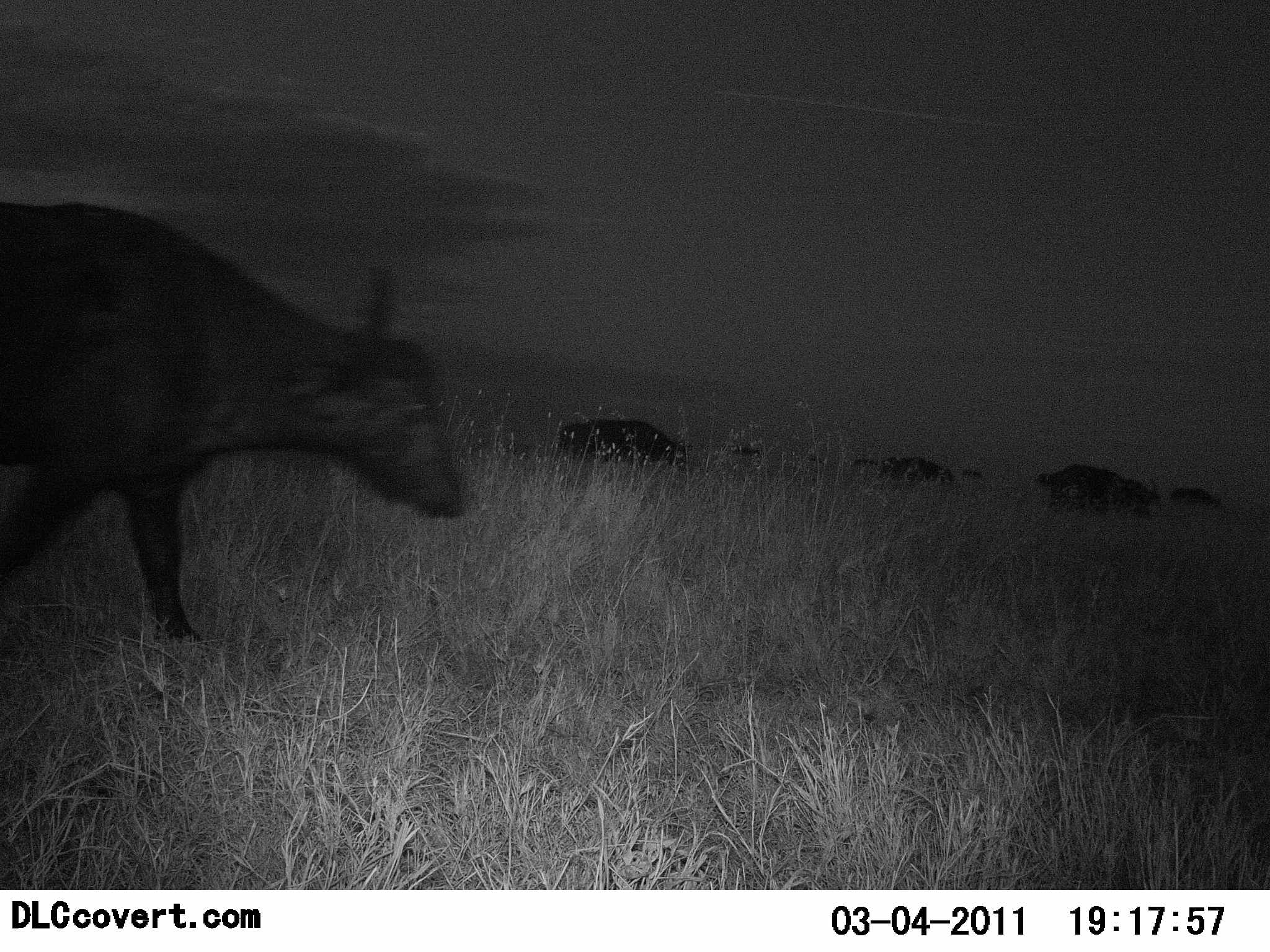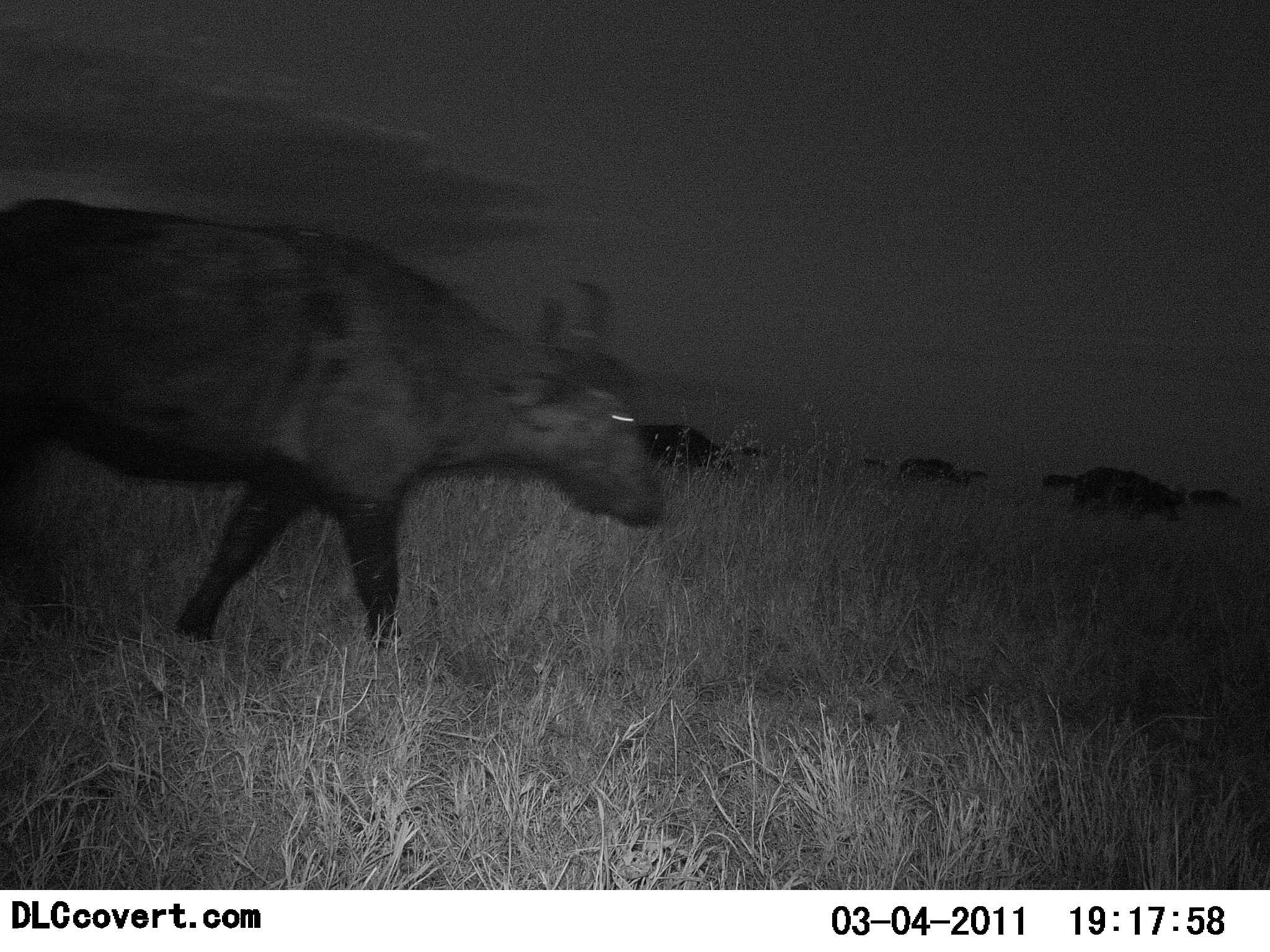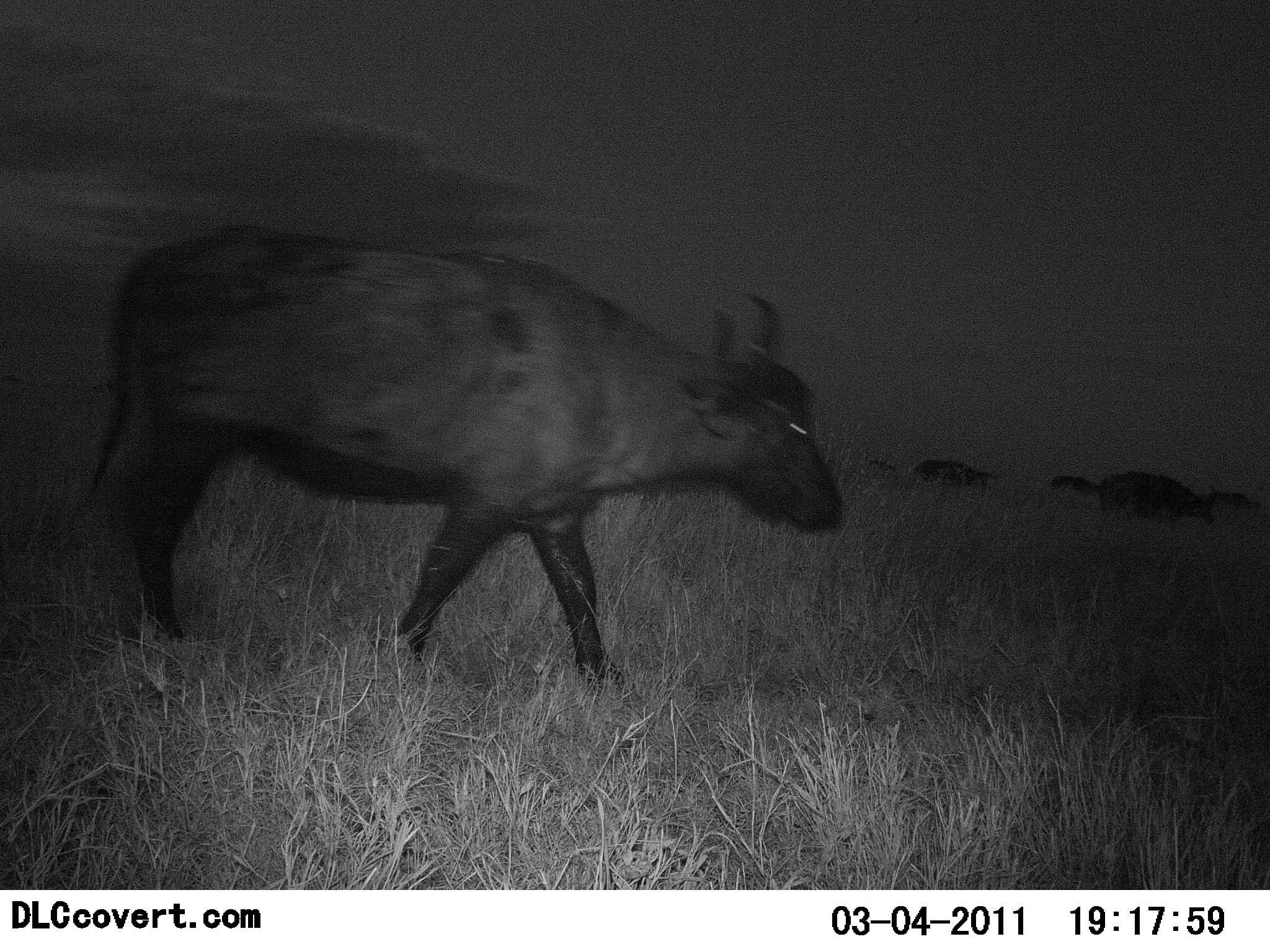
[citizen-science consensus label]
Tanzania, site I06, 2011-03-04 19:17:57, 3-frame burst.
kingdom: Animalia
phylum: Chordata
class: Mammalia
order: Artiodactyla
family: Bovidae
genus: Syncerus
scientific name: Syncerus caffer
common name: cape buffalo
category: buffalo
Buffalo (cape buffalo) (Syncerus caffer), count 6. Behavior (volunteer vote fractions): standing 11%, resting 0%, moving 100%, interacting 0%. Young present (vote fraction): 0%. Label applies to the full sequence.